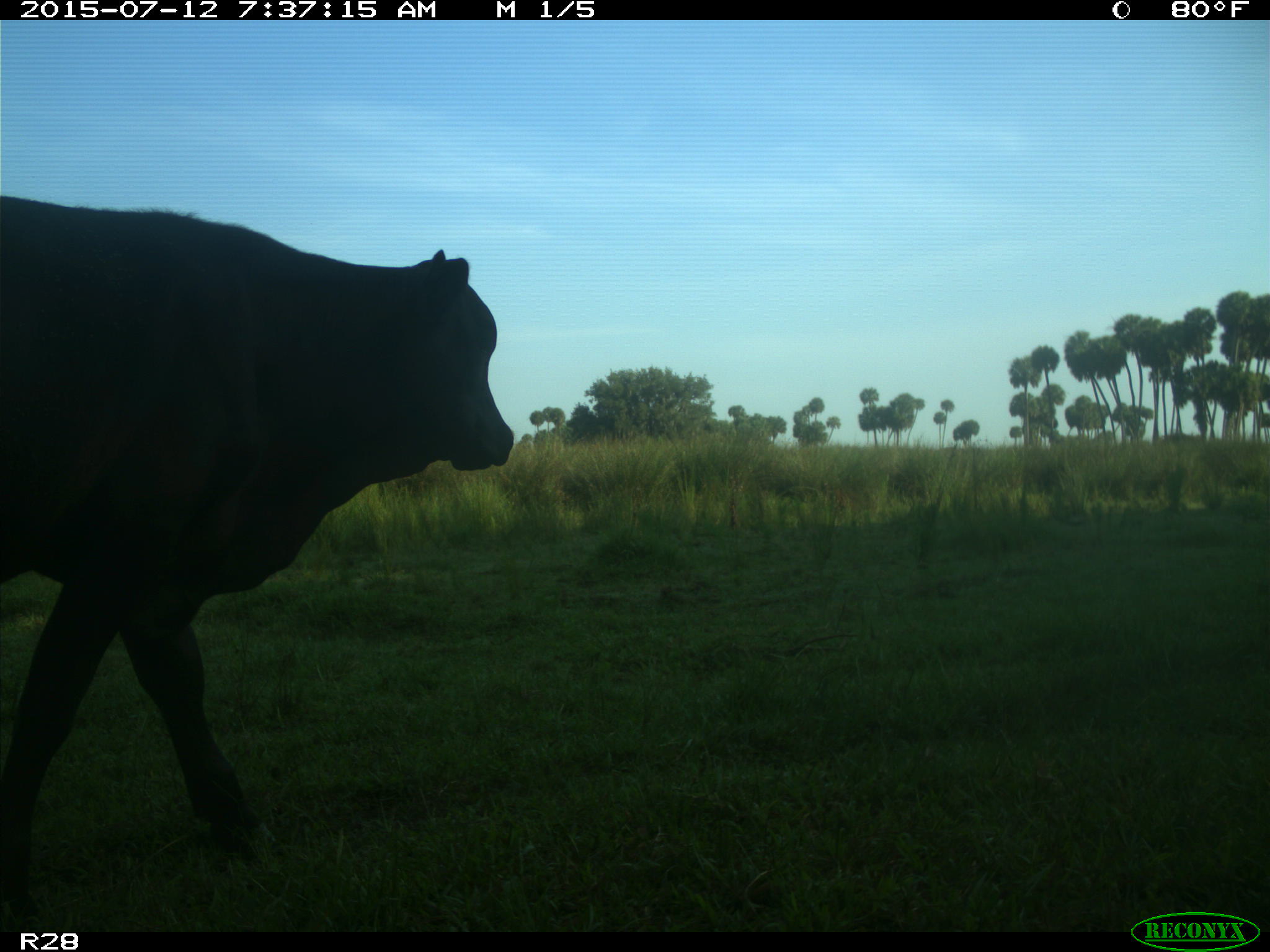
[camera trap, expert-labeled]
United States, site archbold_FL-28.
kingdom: Animalia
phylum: Chordata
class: Mammalia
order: Artiodactyla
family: Bovidae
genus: Bos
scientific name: Bos taurus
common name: domestic cow